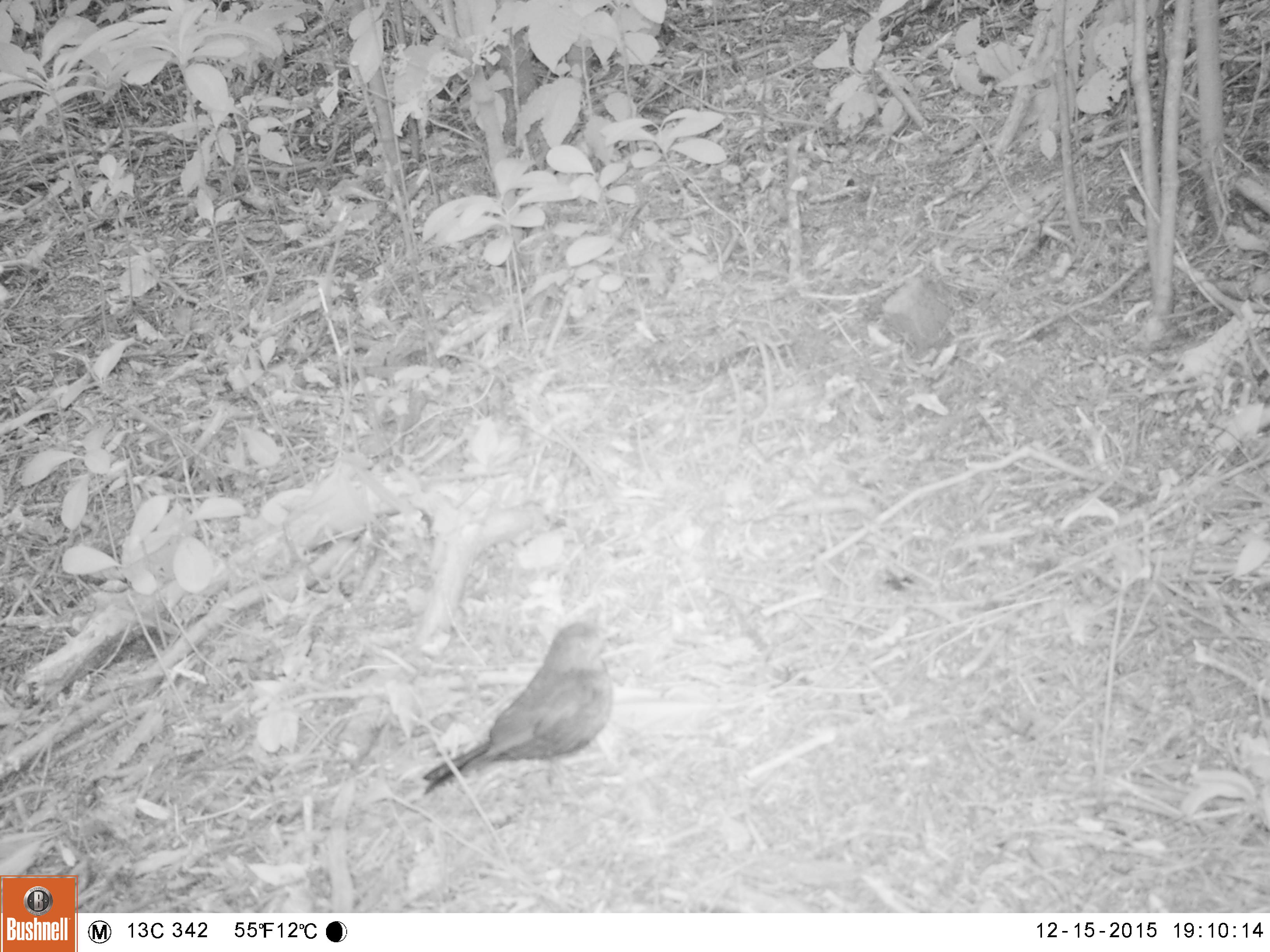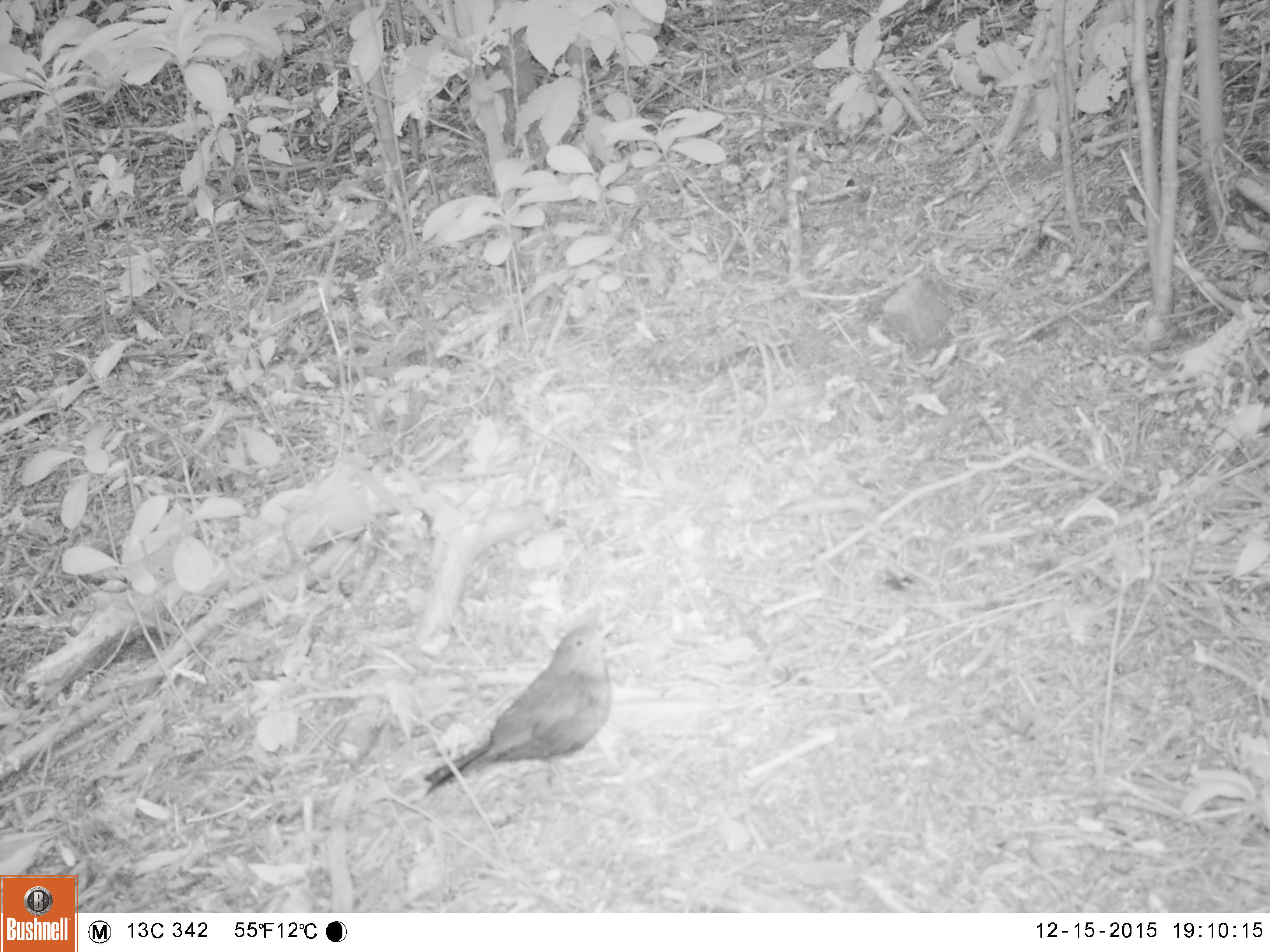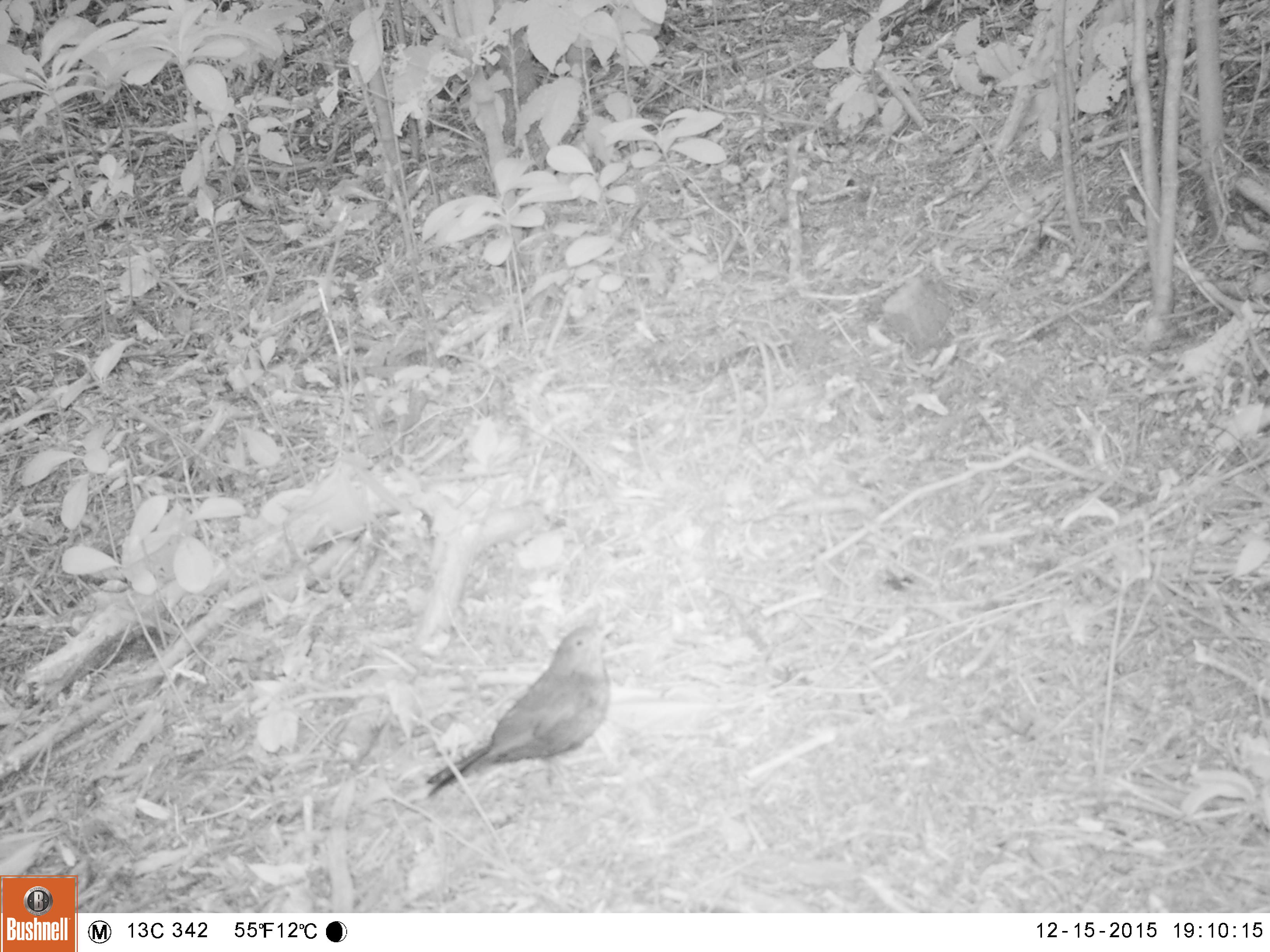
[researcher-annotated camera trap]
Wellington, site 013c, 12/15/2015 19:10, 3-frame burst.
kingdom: Animalia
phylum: Chordata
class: Aves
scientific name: Aves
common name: bird